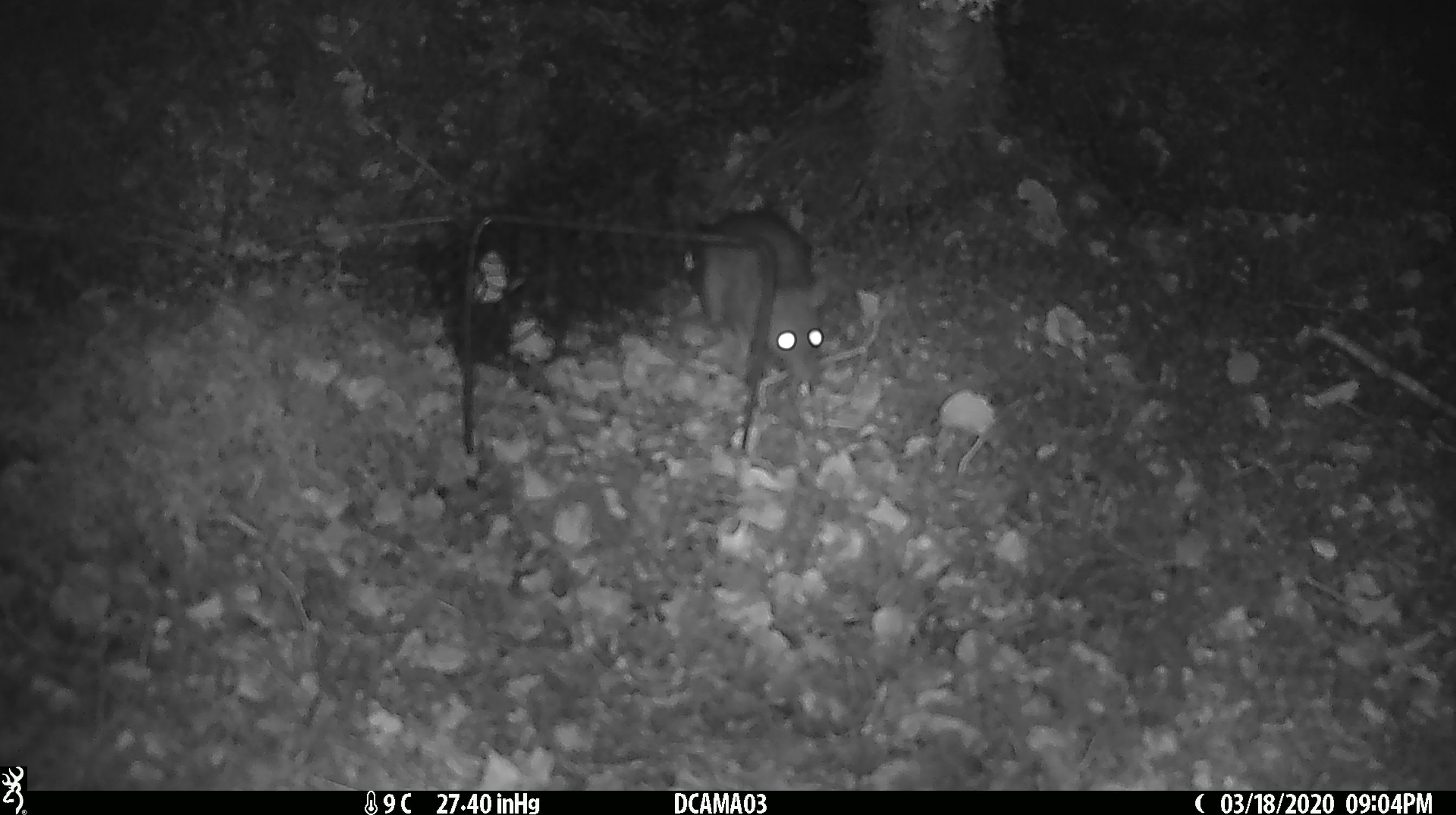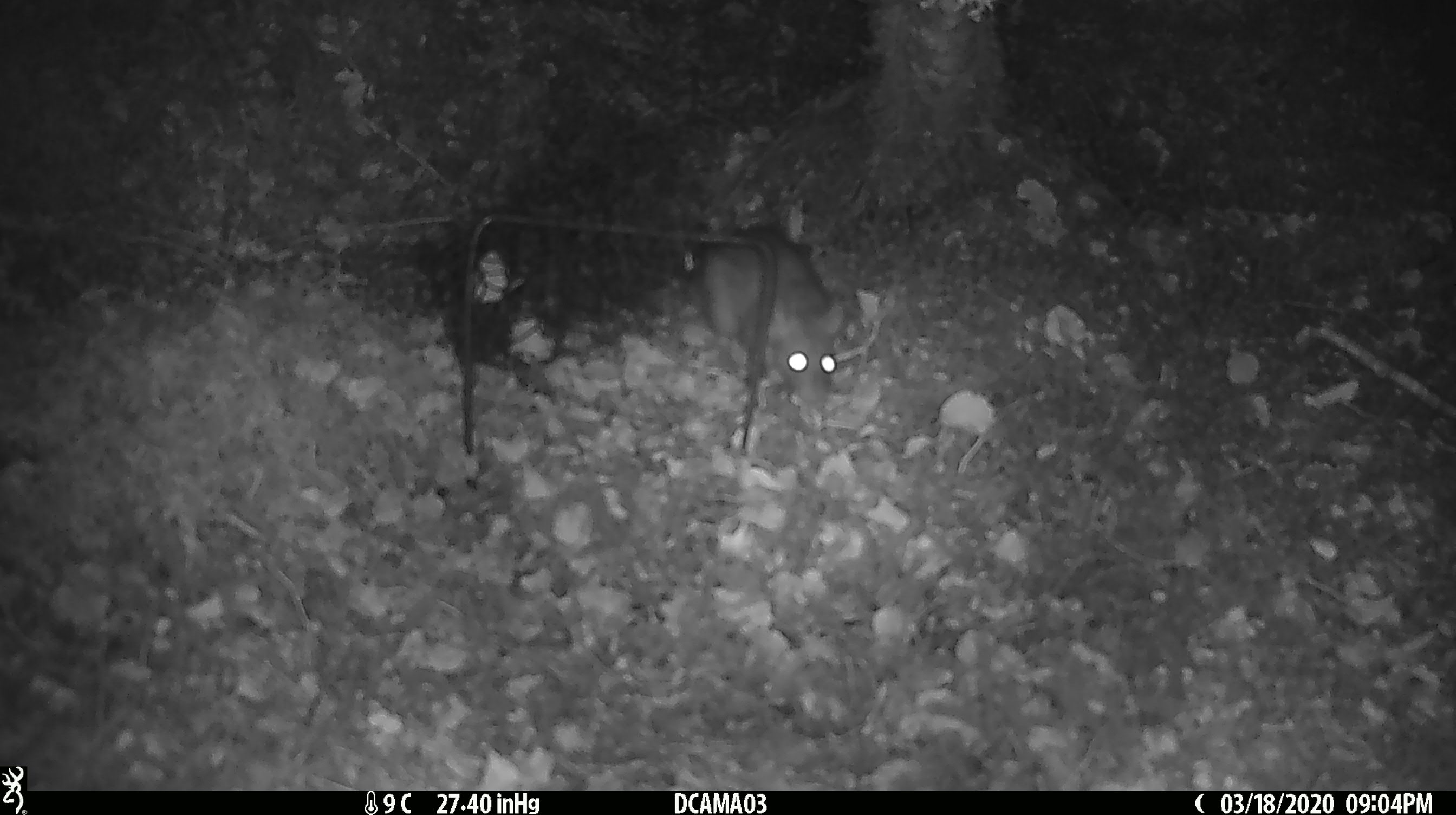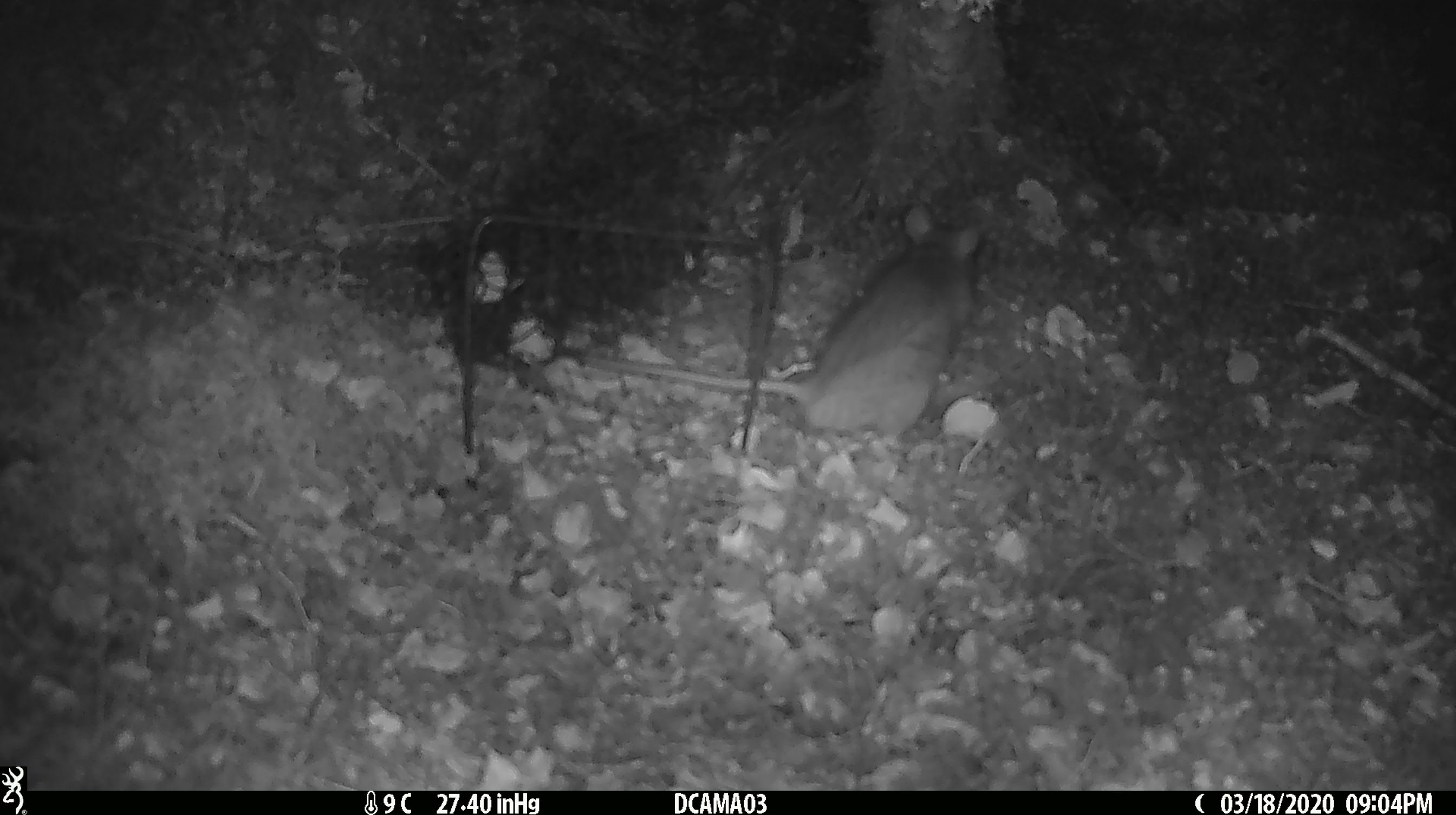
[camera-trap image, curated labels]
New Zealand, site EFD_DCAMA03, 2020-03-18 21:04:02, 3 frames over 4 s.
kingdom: Animalia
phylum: Chordata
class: Mammalia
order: Rodentia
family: Muridae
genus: Rattus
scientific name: Rattus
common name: rat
Rat (Rattus).